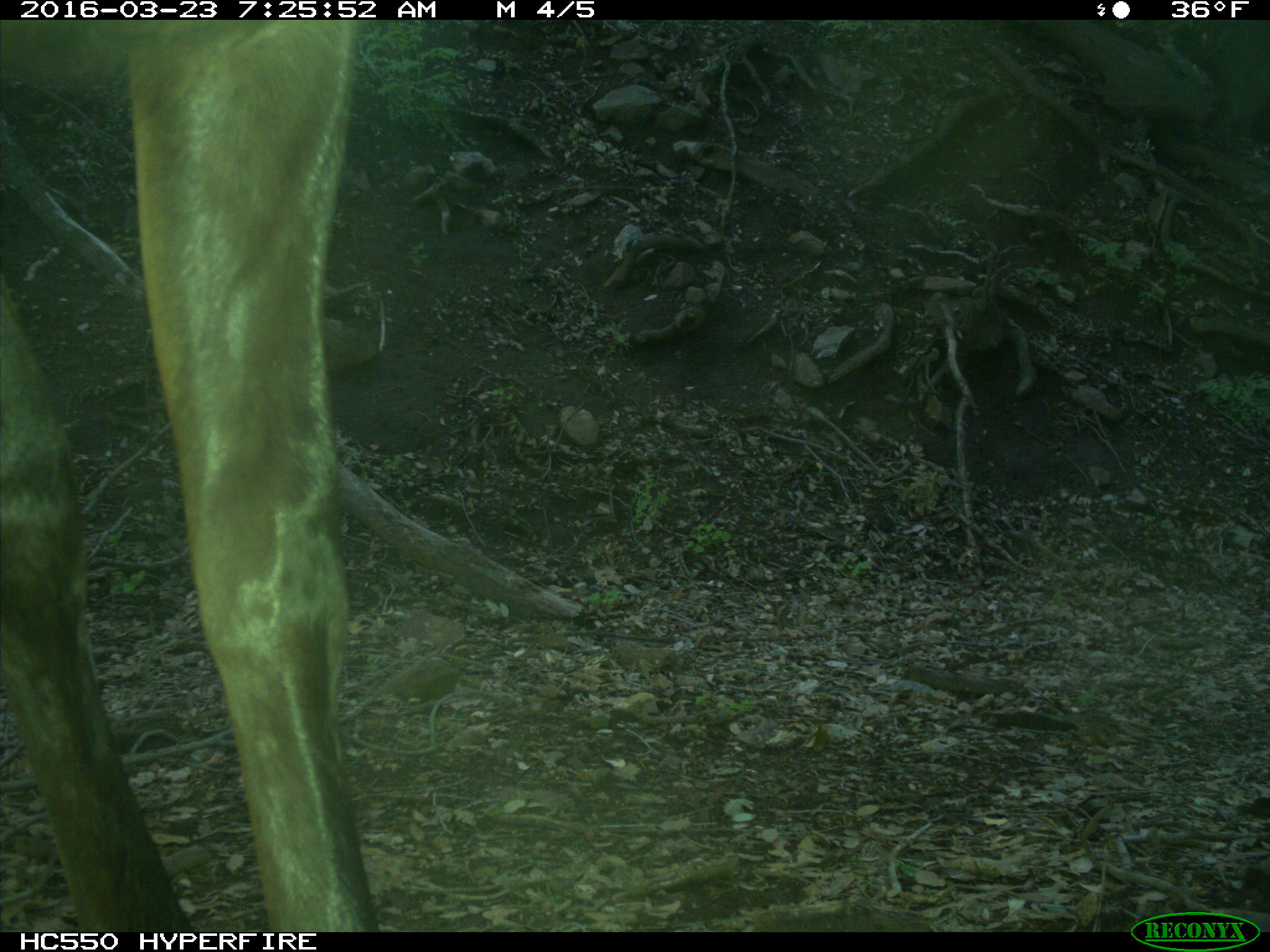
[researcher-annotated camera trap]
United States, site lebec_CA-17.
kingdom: Animalia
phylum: Chordata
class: Mammalia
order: Artiodactyla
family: Cervidae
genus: Cervus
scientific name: Cervus canadensis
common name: elk